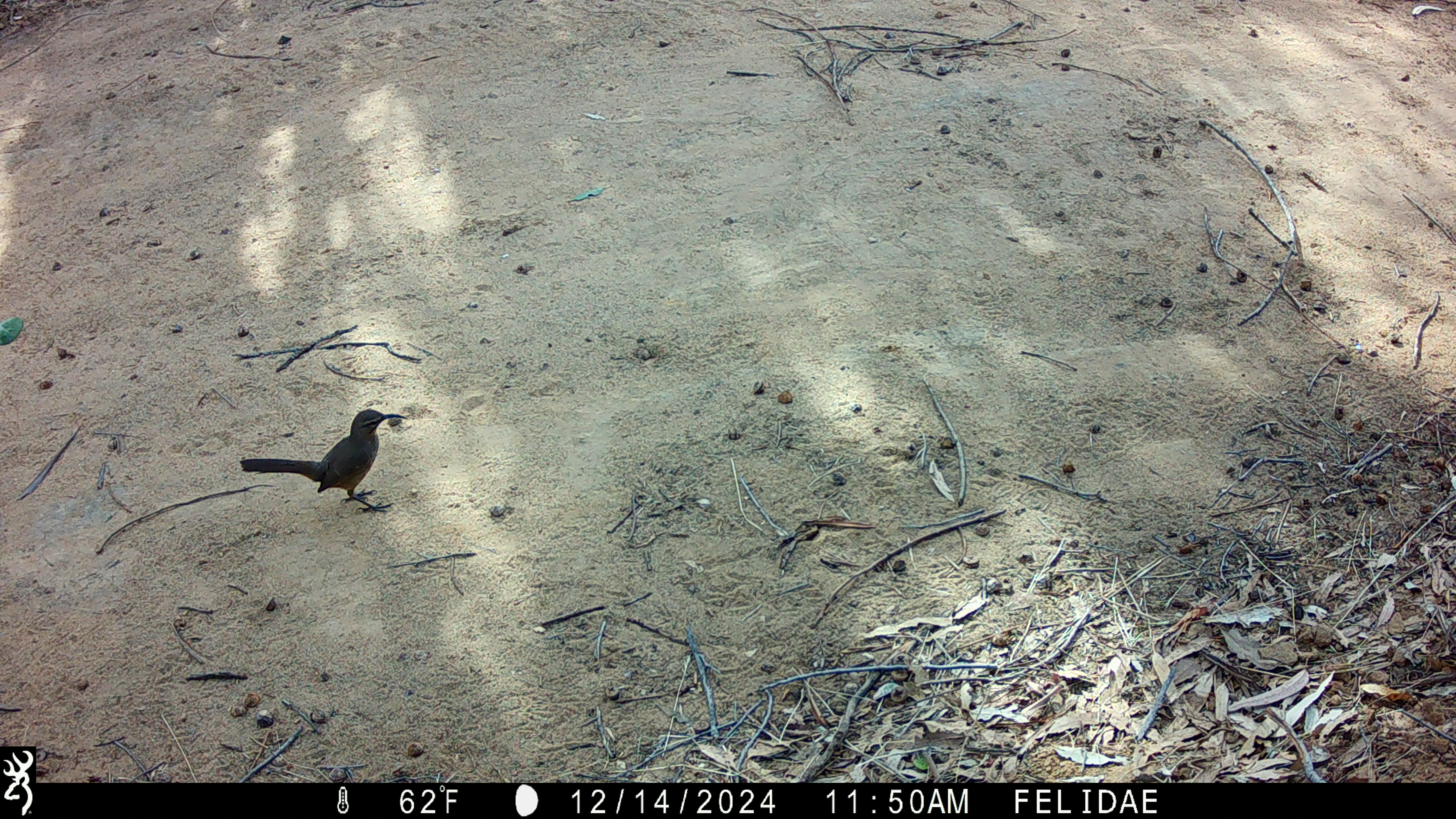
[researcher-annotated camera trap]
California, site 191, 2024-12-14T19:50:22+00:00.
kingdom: Animalia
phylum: Chordata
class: Aves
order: Passeriformes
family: Mimidae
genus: Toxostoma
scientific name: Toxostoma redivivum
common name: california thrasher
California thrasher (Toxostoma redivivum).